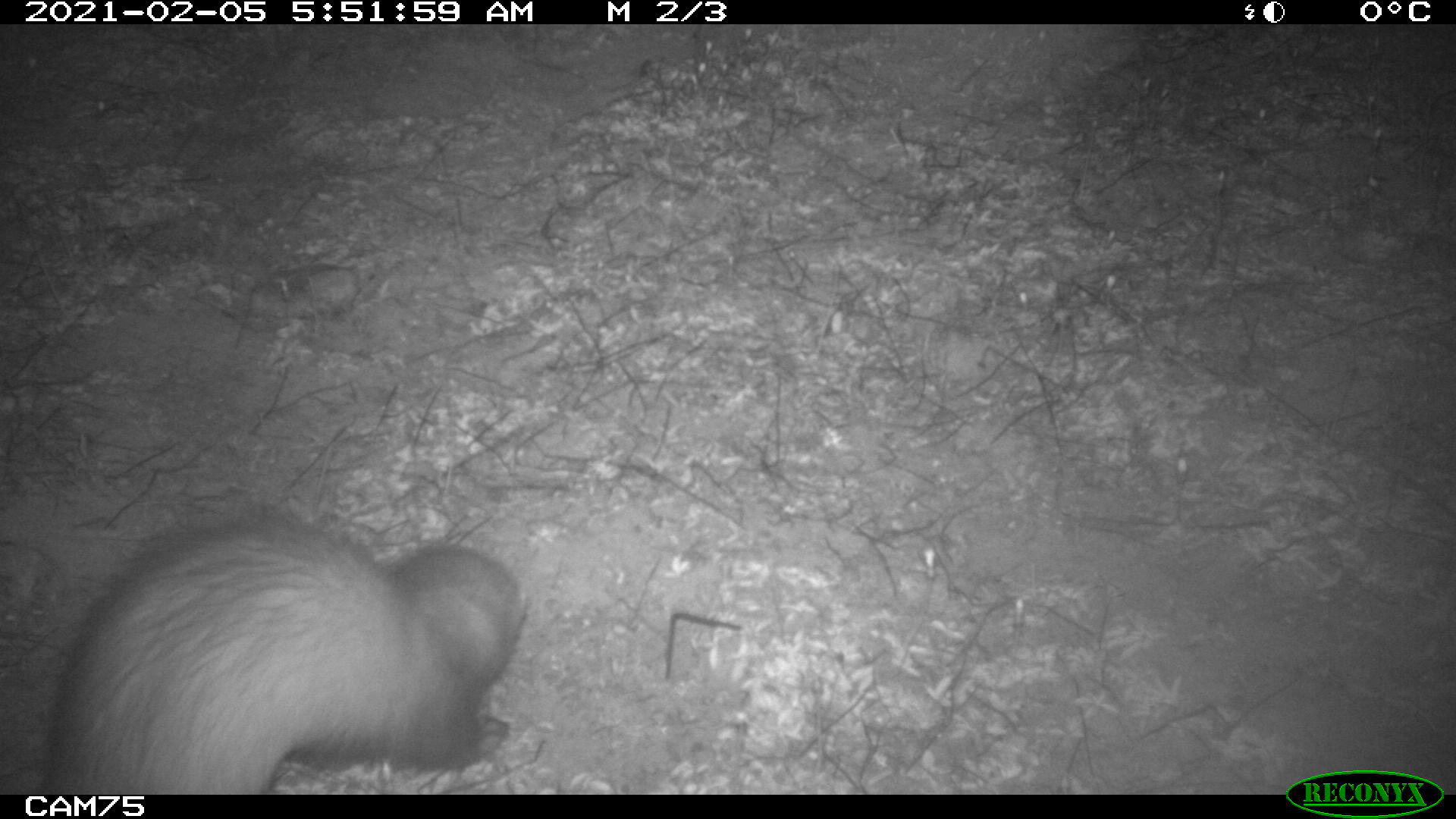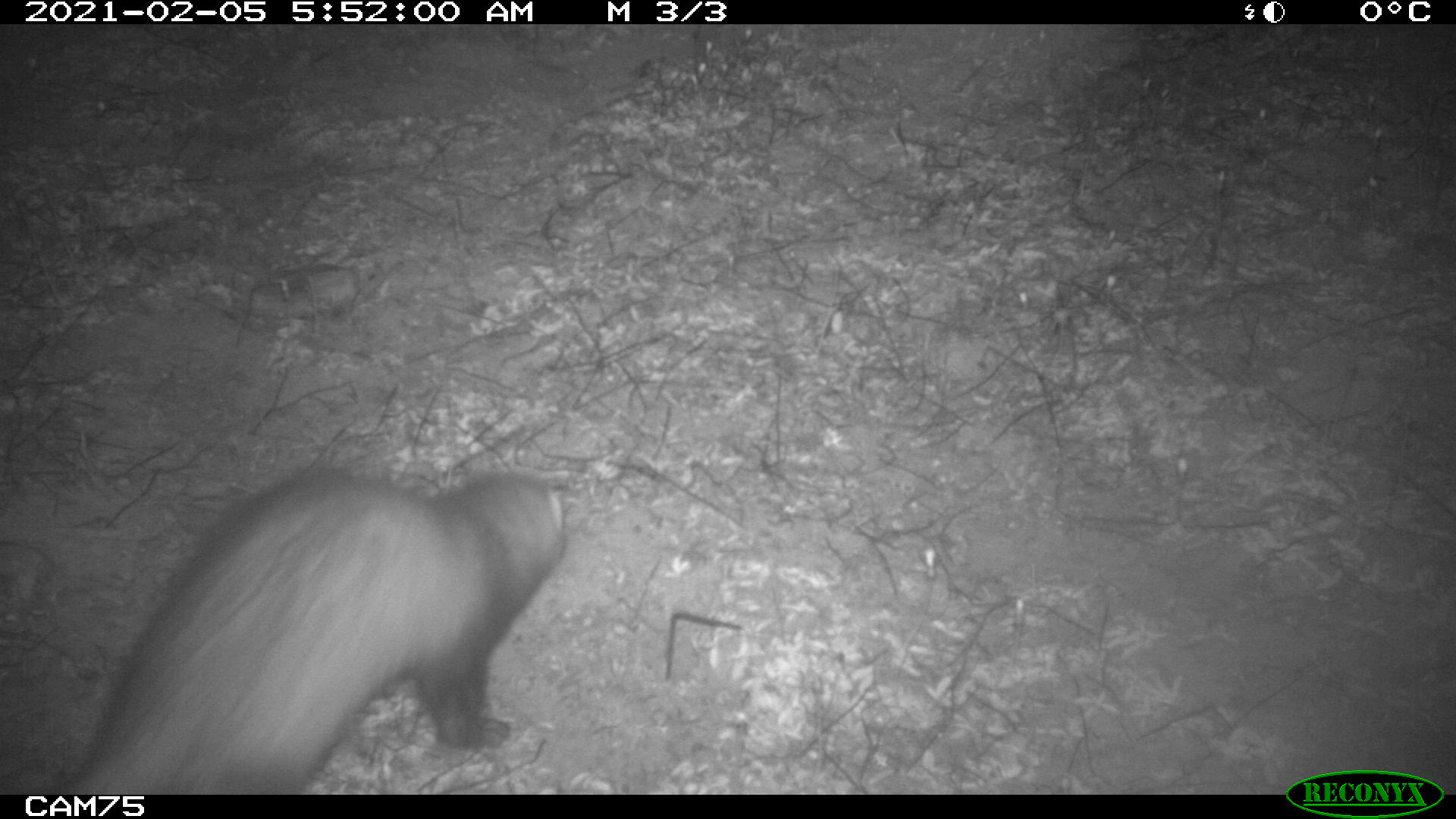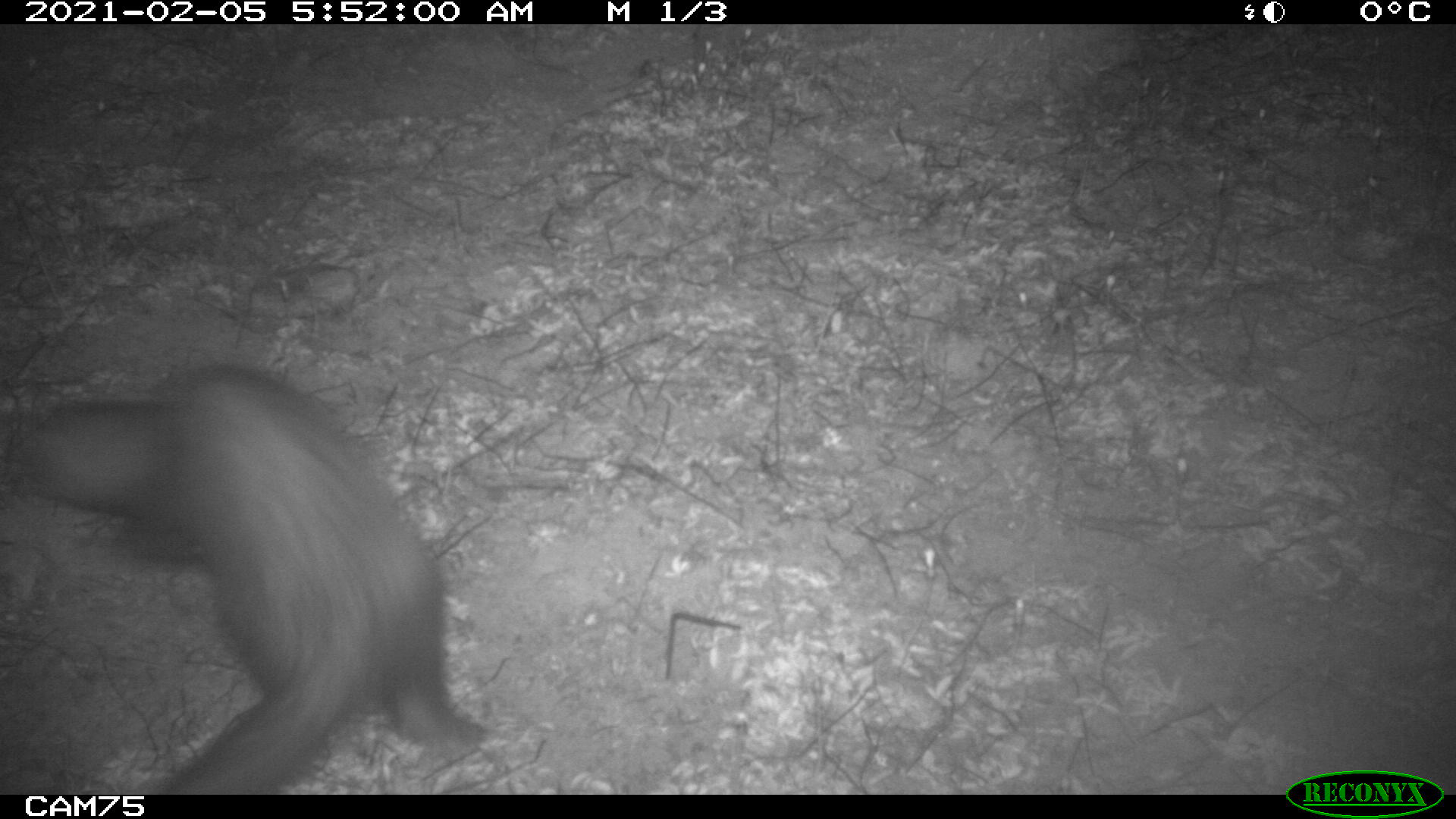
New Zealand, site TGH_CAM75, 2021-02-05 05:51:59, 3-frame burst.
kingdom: Animalia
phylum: Chordata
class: Mammalia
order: Carnivora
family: Mustelidae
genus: Mustela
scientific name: Mustela furo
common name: ferret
Ferret (Mustela furo).